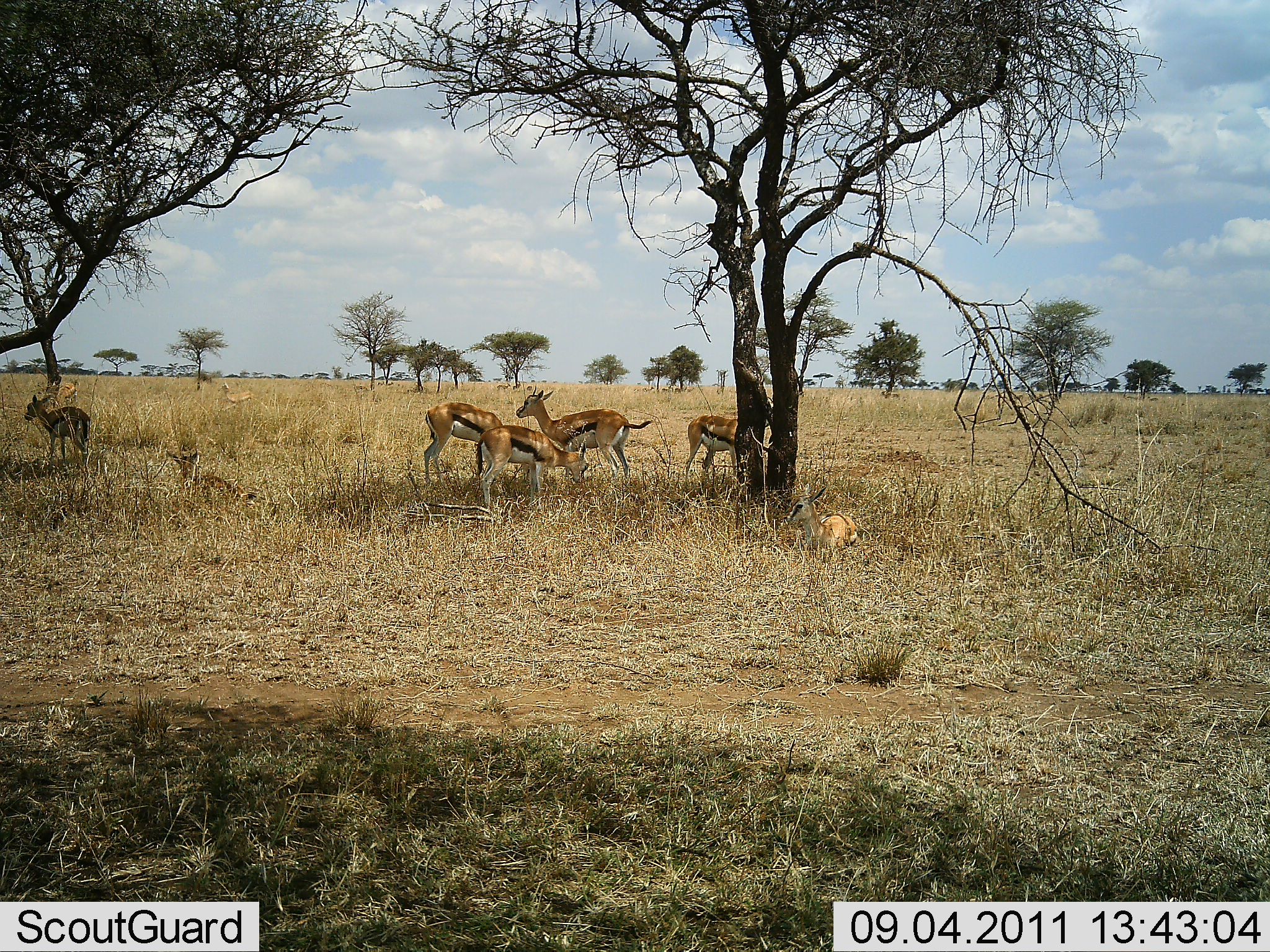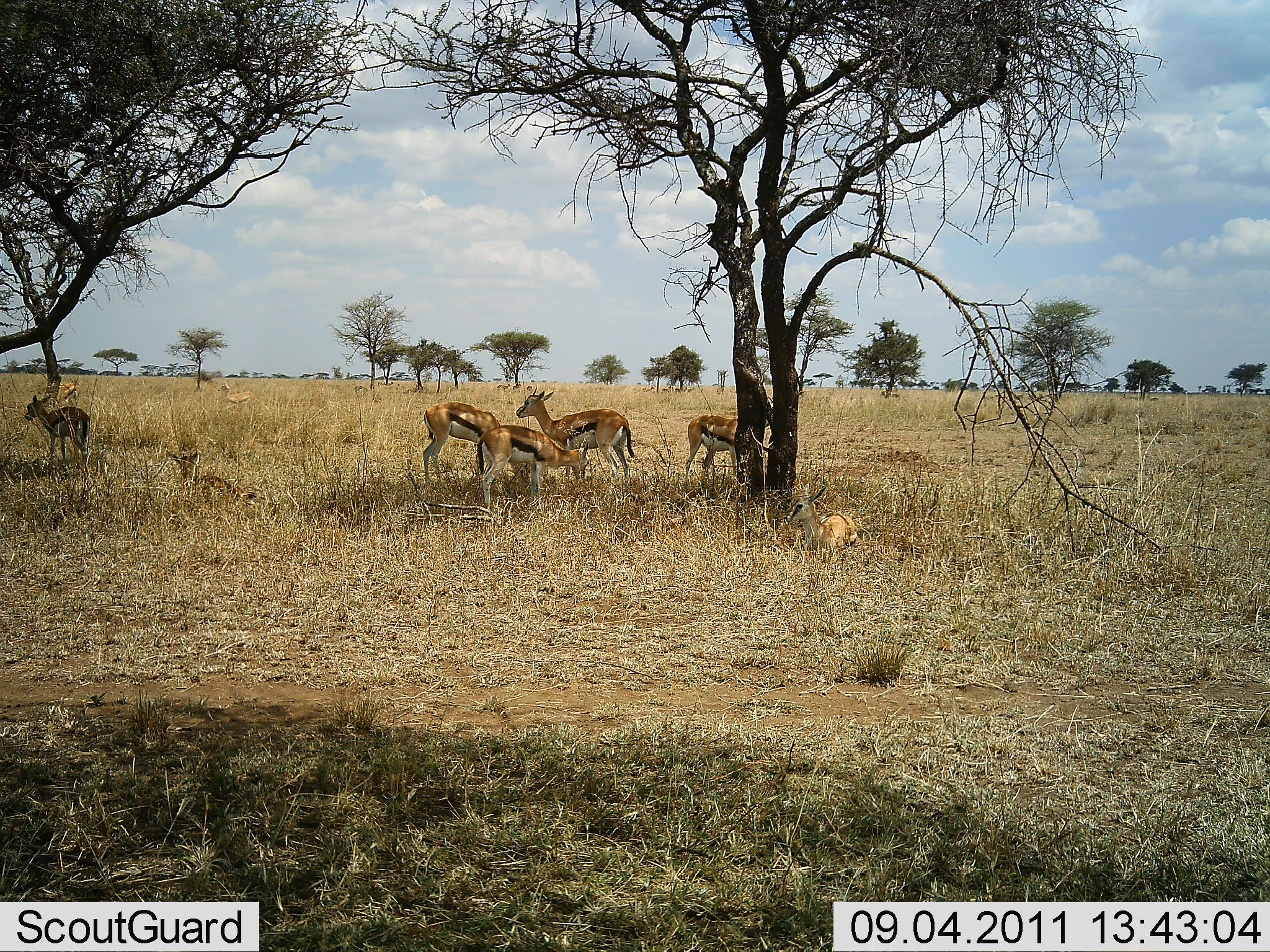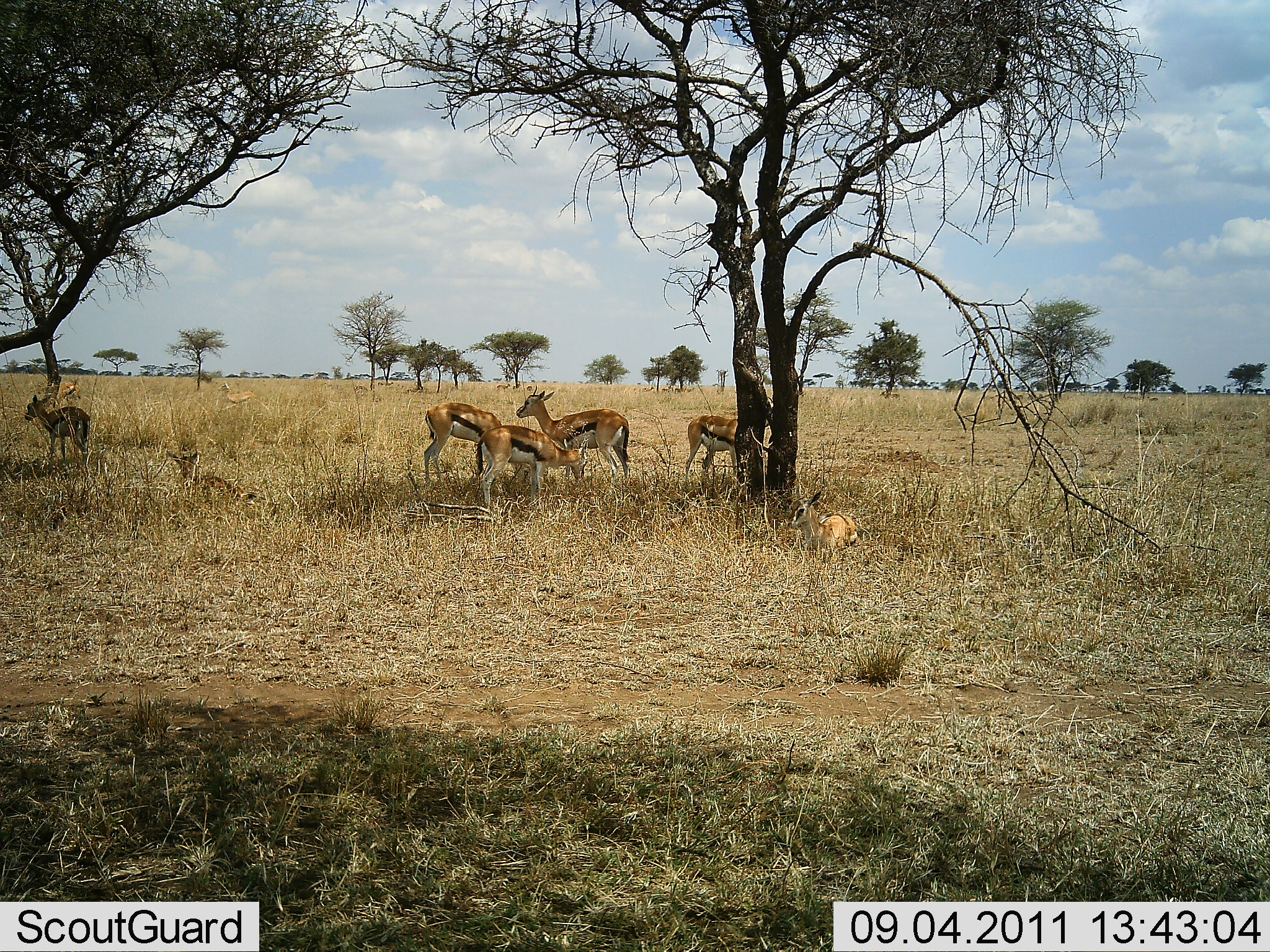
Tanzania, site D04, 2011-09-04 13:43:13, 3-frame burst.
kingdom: Animalia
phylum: Chordata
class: Mammalia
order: Artiodactyla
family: Bovidae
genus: Eudorcas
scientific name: Eudorcas thomsonii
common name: thomson's gazelle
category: gazellethomsons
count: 8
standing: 94%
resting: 88%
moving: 6%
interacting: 0%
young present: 6%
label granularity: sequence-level